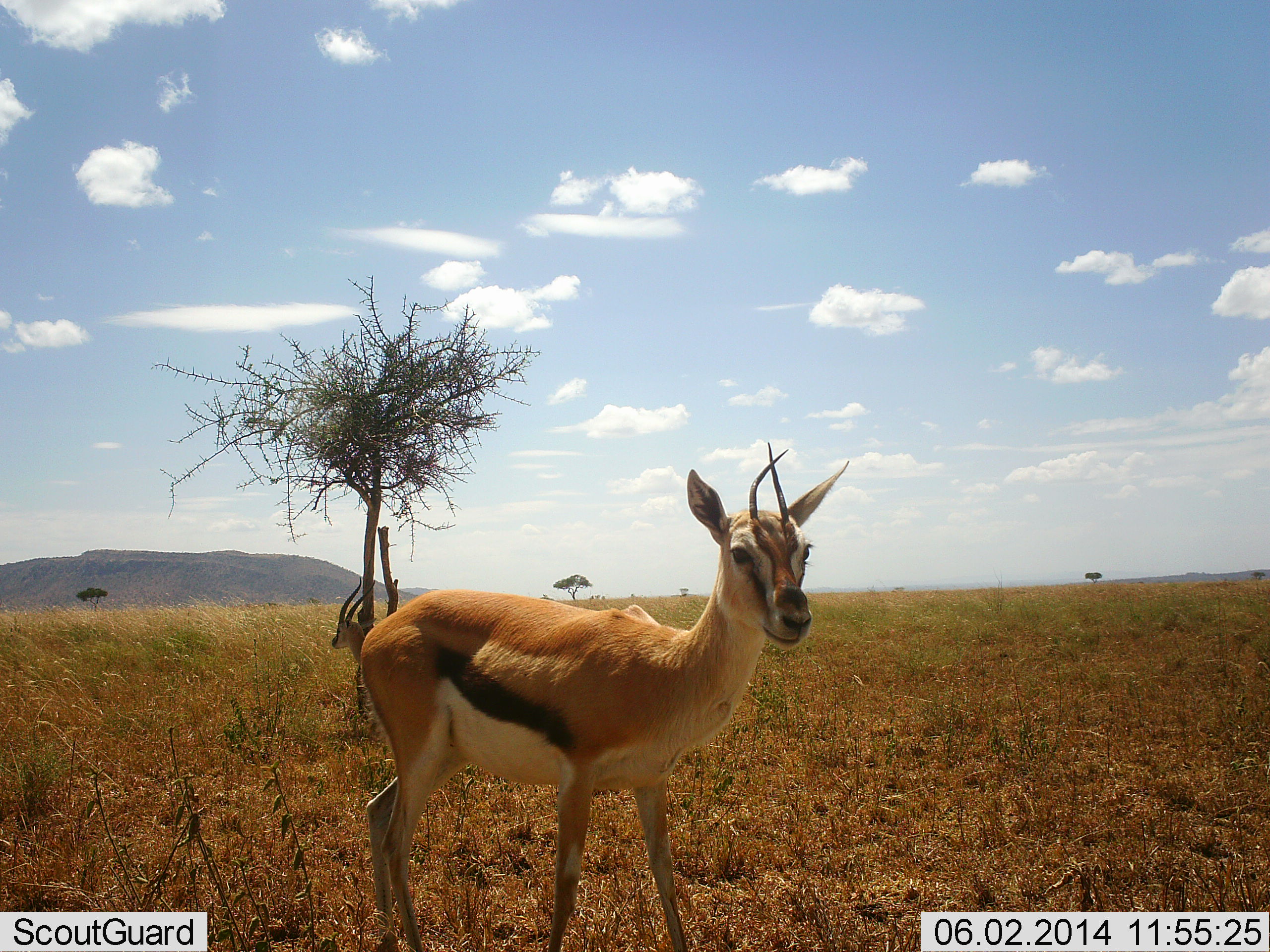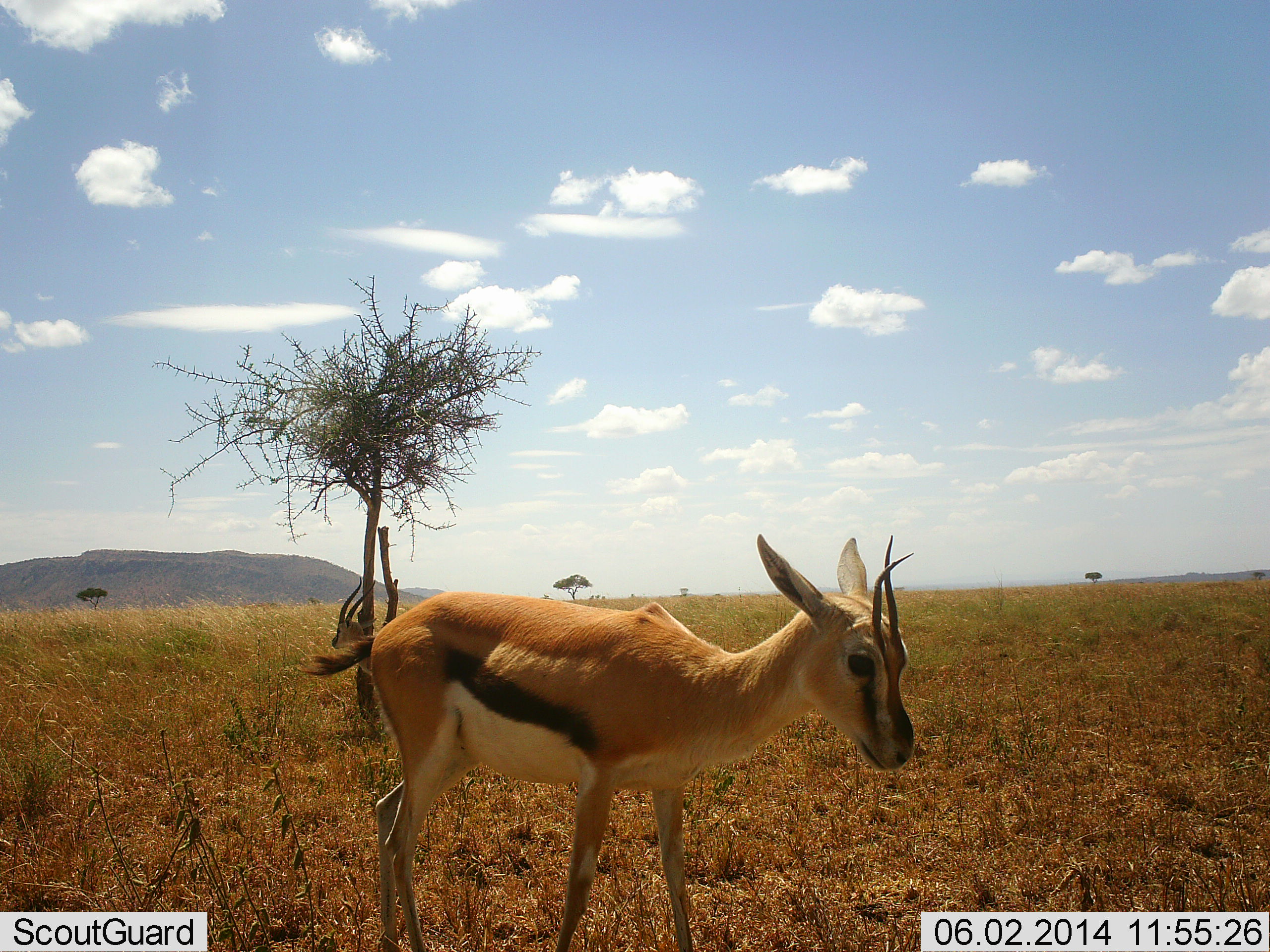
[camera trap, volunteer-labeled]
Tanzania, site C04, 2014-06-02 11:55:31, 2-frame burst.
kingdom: Animalia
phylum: Chordata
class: Mammalia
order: Artiodactyla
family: Bovidae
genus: Eudorcas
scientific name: Eudorcas thomsonii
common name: thomson's gazelle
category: gazellethomsons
Gazellethomsons (thomson's gazelle) (Eudorcas thomsonii), count 2. Behavior (volunteer vote fractions): standing 90%, resting 0%, moving 20%, interacting 0%. Young present (vote fraction): 10%. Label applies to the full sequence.